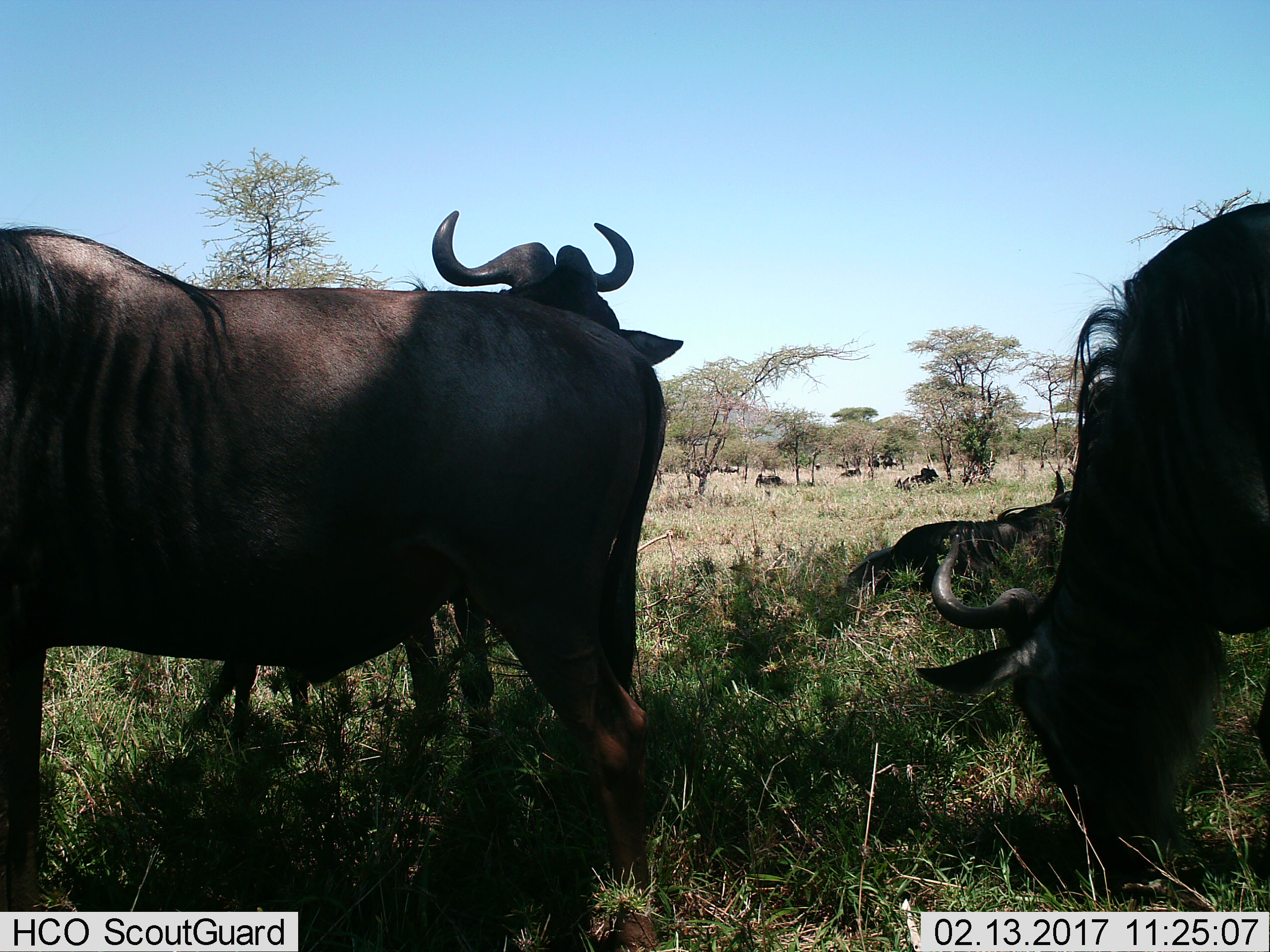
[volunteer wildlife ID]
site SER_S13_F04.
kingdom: Animalia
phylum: Chordata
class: Mammalia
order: Artiodactyla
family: Bovidae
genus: Connochaetes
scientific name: Connochaetes taurinus taurinus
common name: blue wildebeest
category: wildebeestblue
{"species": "wildebeestblue (blue wildebeest) (Connochaetes taurinus taurinus)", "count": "5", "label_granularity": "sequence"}